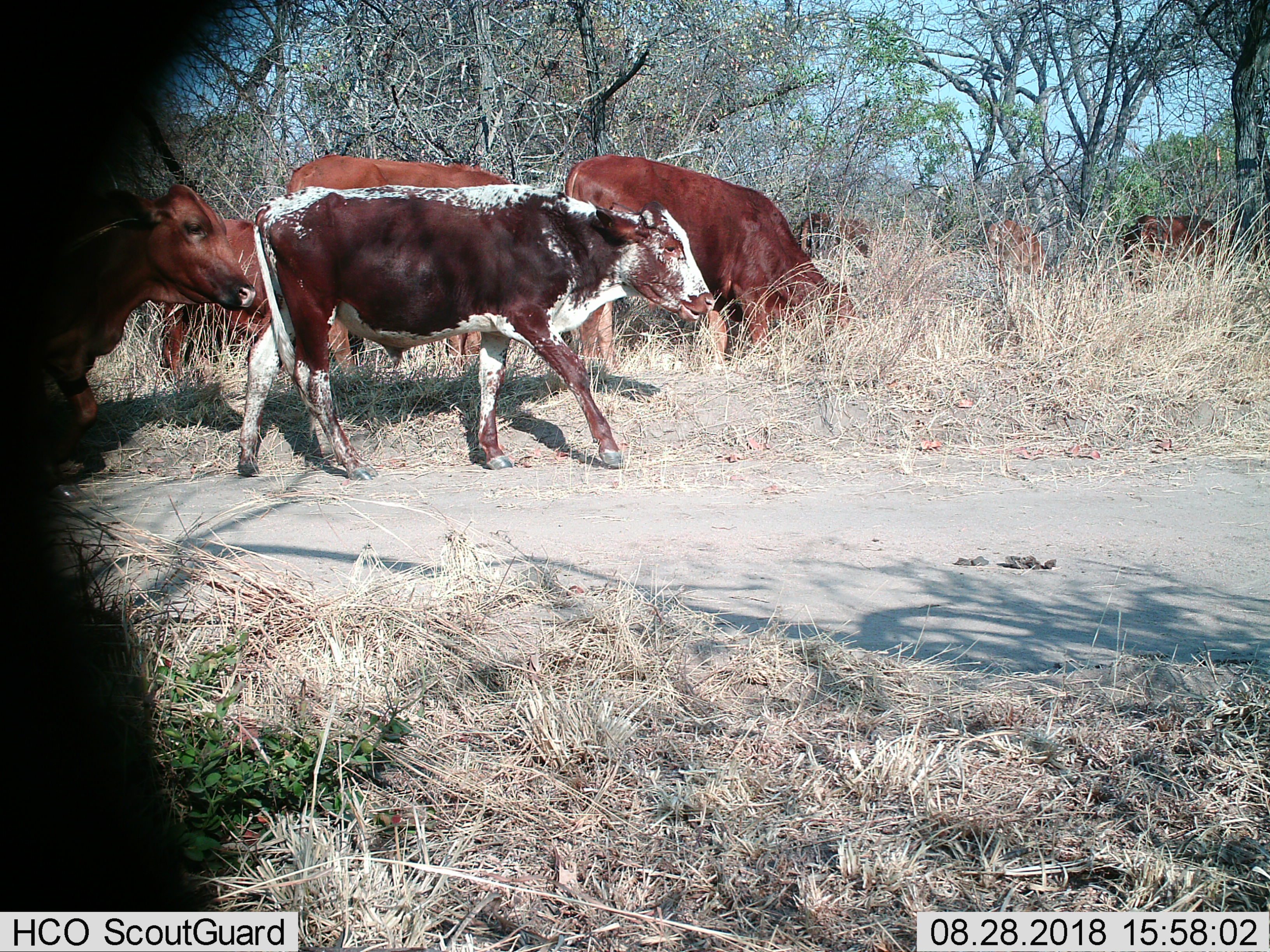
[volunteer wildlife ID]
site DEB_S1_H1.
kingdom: Animalia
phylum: Chordata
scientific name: Vertebrata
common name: domestic animal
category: domesticanimal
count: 8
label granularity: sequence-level